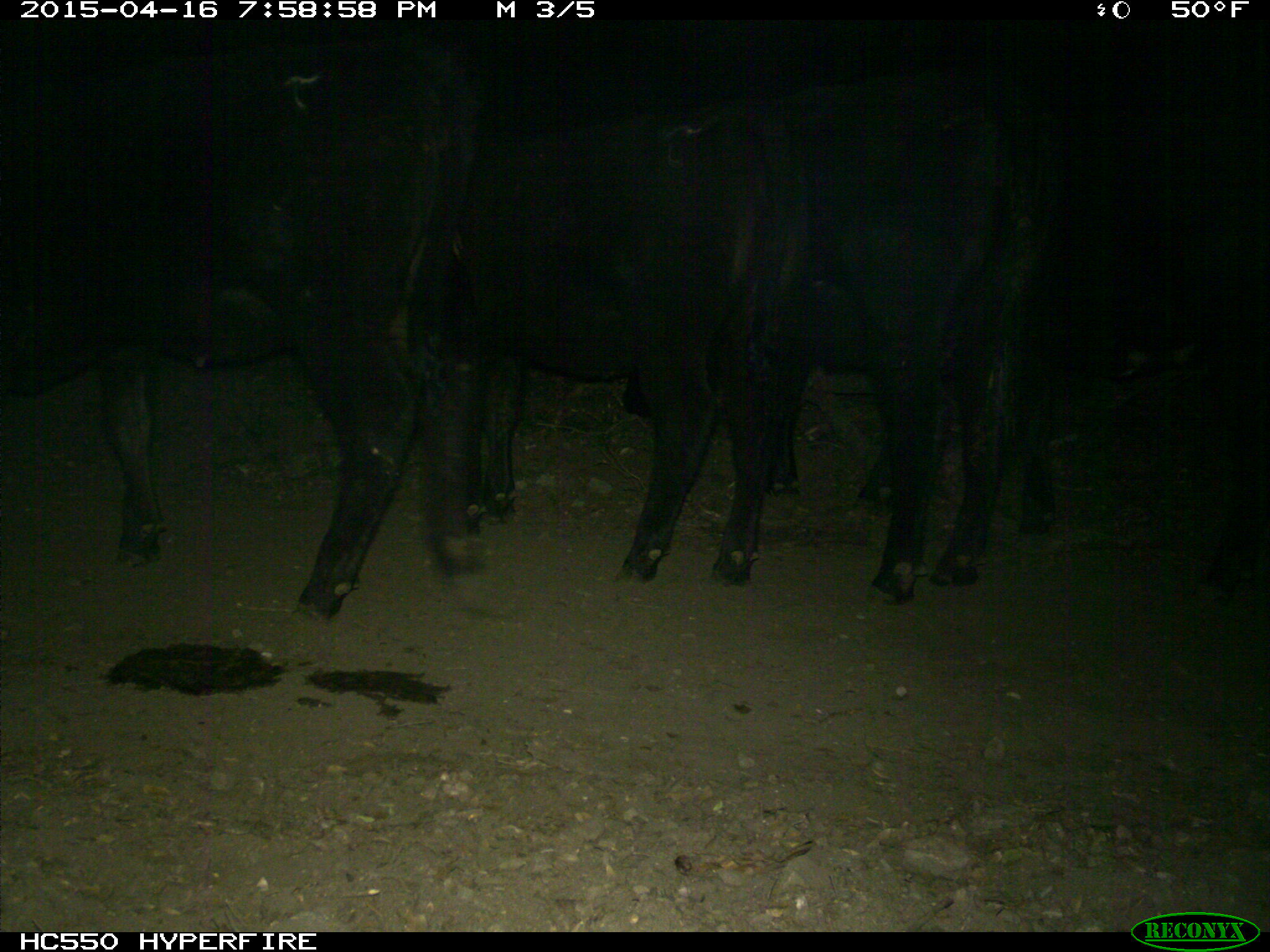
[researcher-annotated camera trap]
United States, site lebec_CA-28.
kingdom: Animalia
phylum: Chordata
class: Mammalia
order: Artiodactyla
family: Bovidae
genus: Bos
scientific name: Bos taurus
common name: domestic cow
Bos taurus (domestic cow).